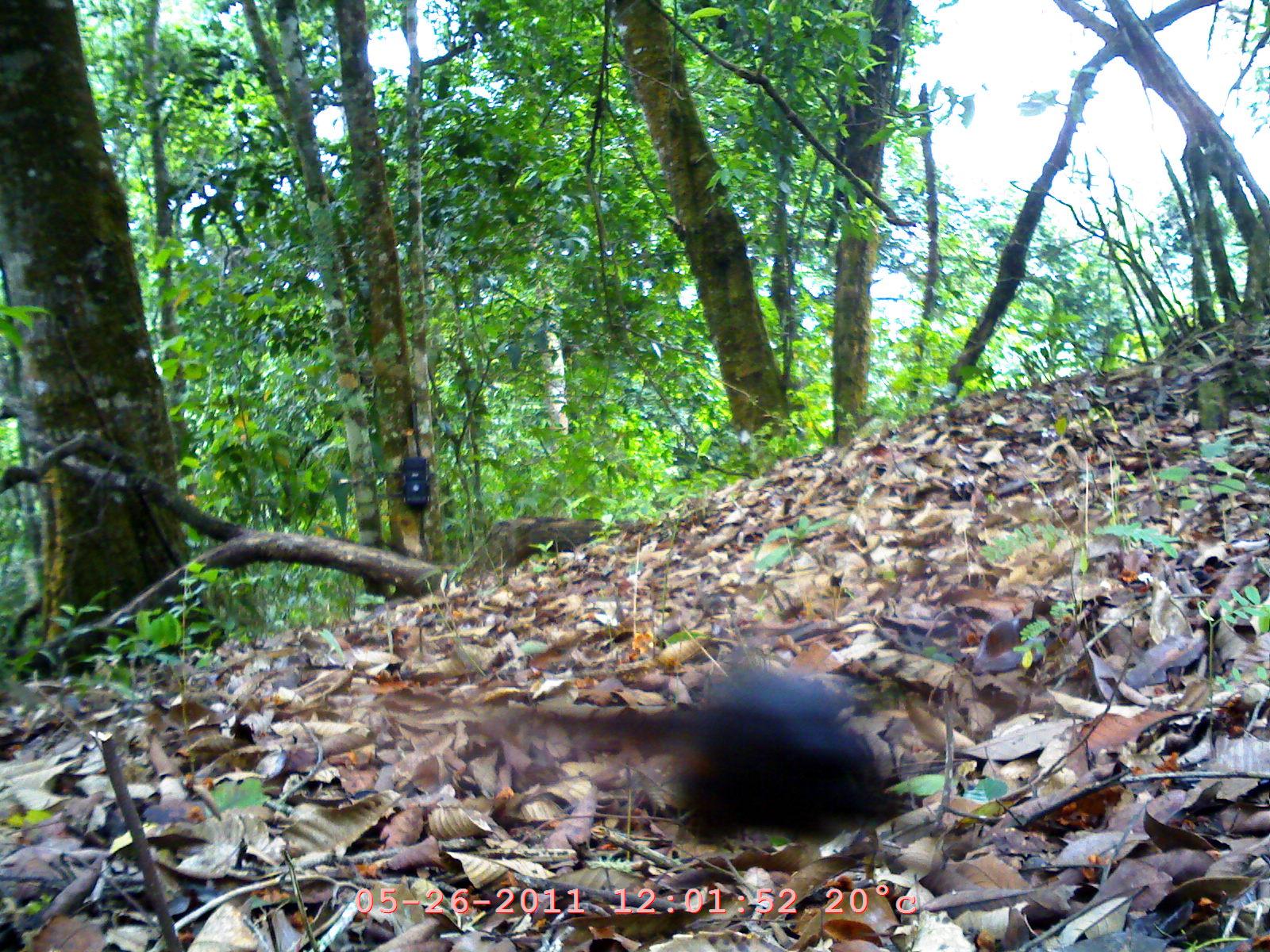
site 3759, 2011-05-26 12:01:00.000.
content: unidentified animal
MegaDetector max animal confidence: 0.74